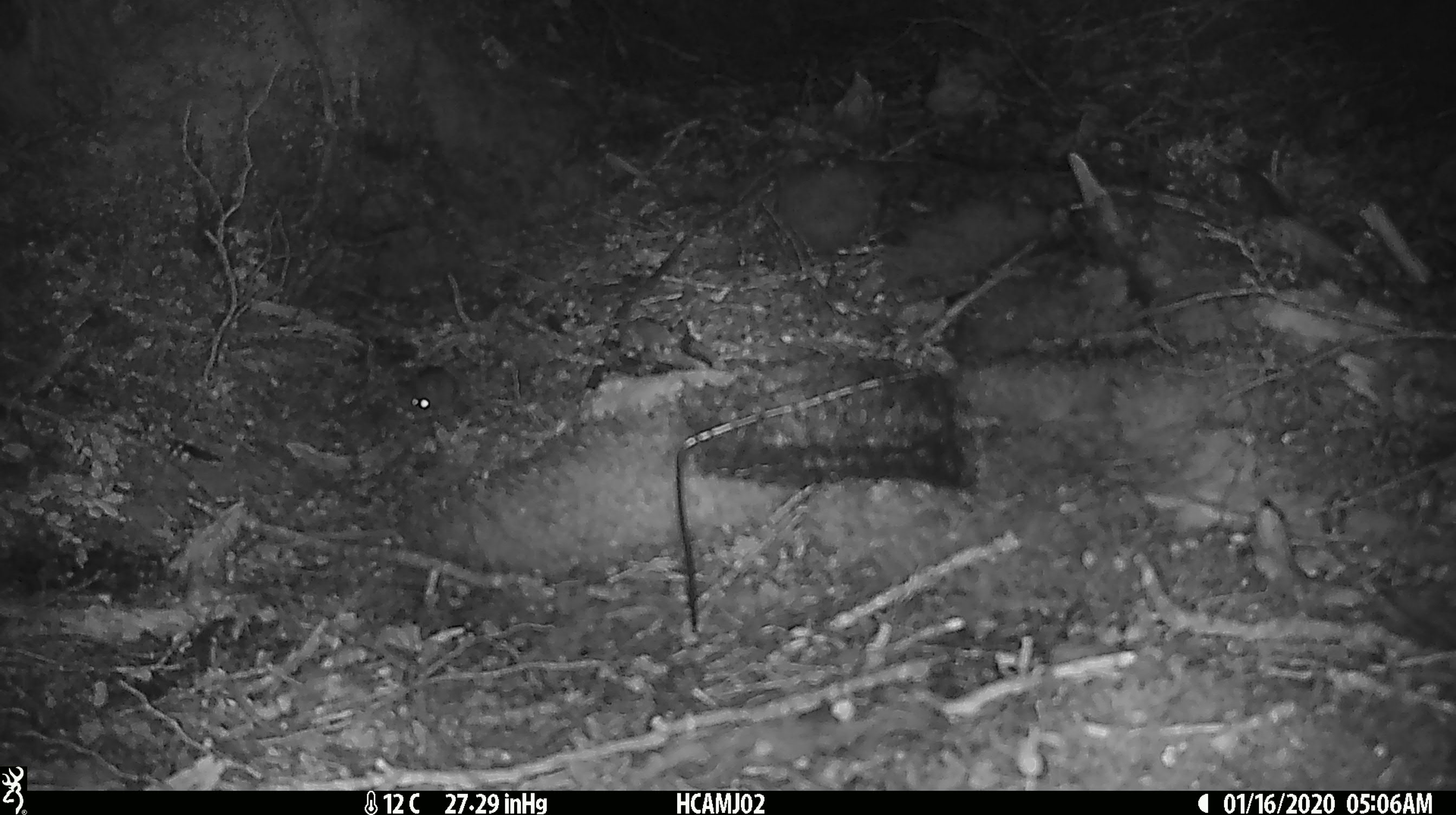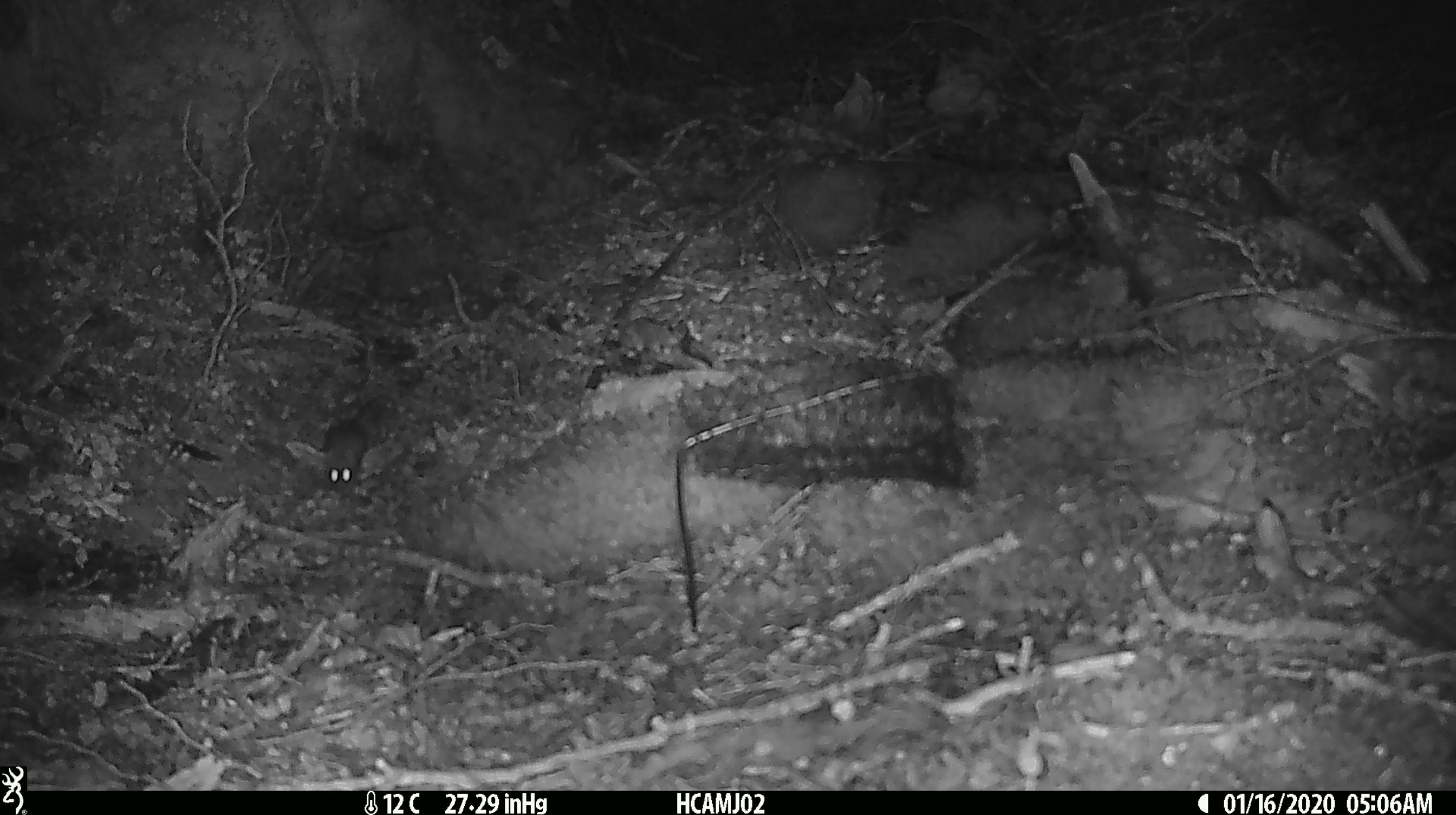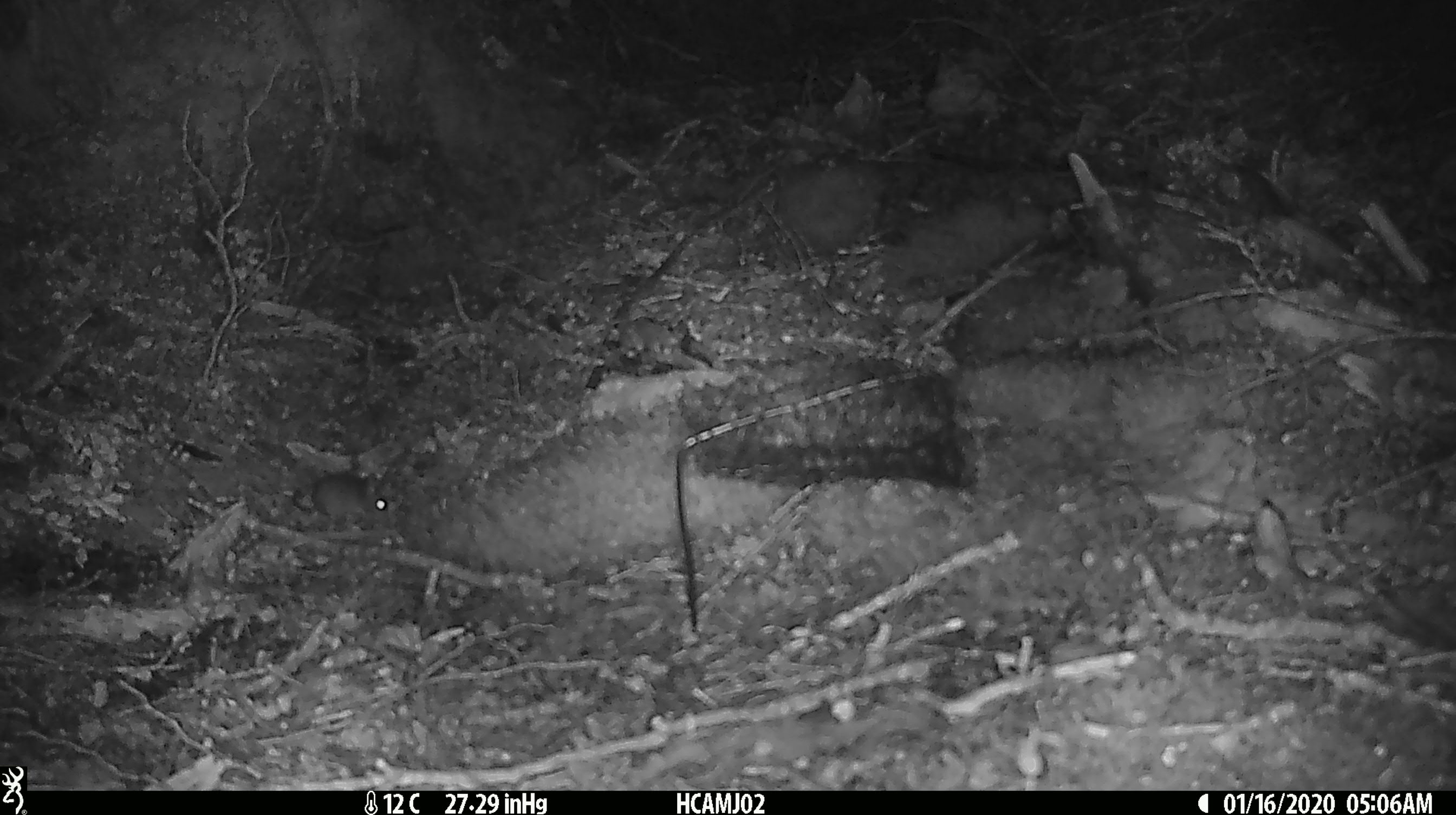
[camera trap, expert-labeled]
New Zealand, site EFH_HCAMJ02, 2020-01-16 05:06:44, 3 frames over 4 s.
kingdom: Animalia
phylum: Chordata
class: Mammalia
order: Rodentia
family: Muridae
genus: Mus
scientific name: Mus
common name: mouse